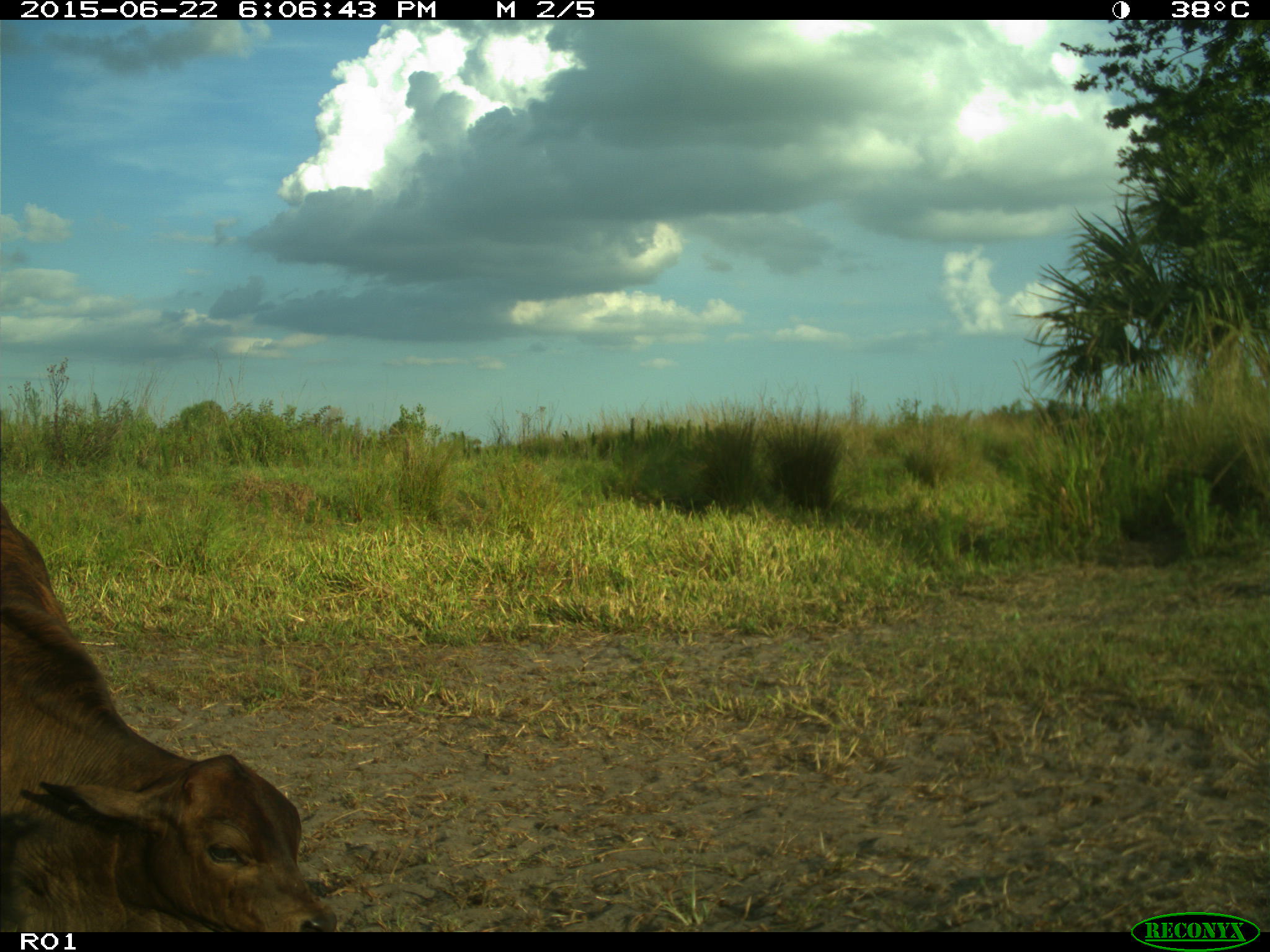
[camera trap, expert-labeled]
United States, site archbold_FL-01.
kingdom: Animalia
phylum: Chordata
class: Mammalia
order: Artiodactyla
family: Bovidae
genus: Bos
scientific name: Bos taurus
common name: domestic cow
Bos taurus (domestic cow).